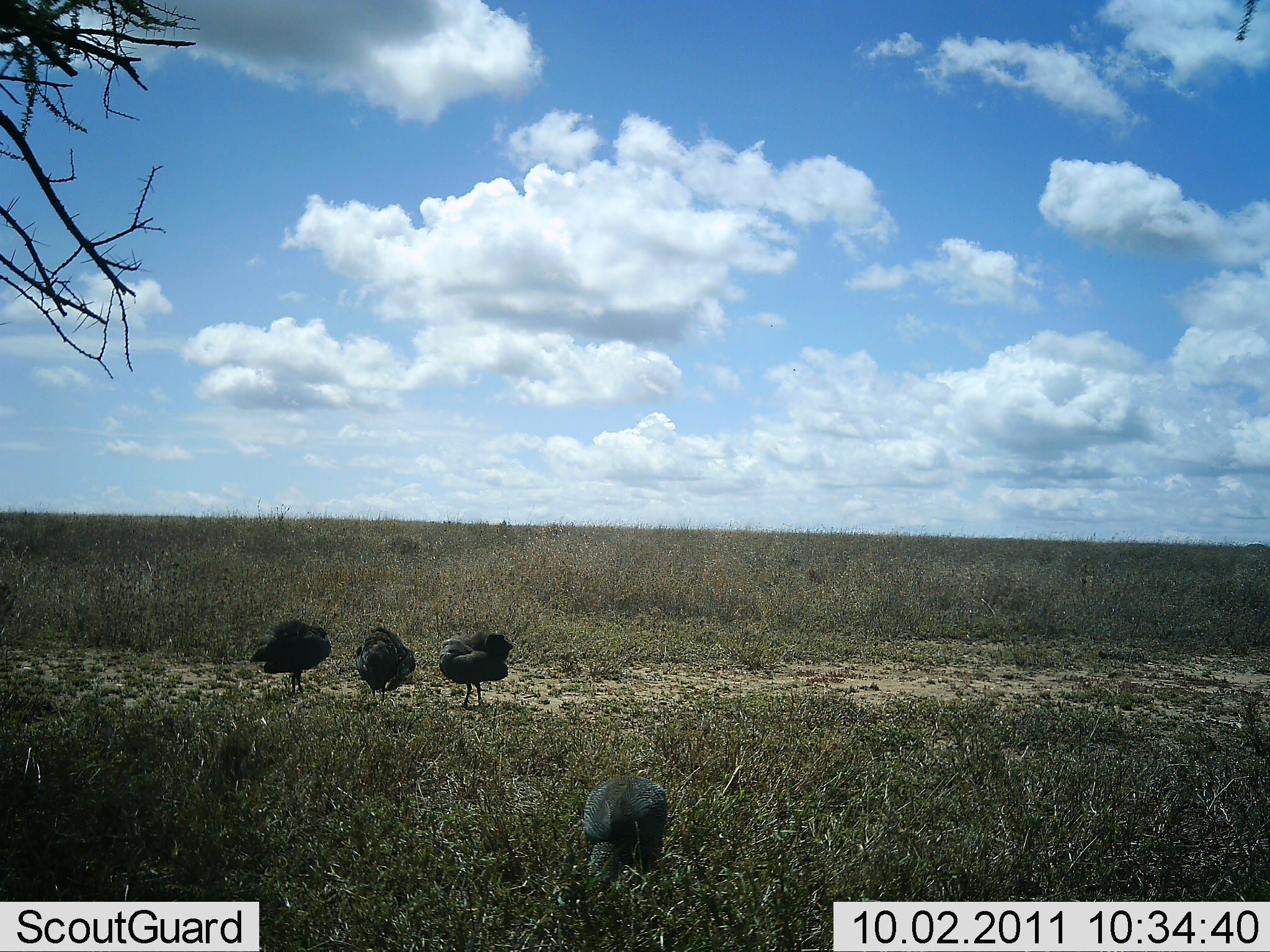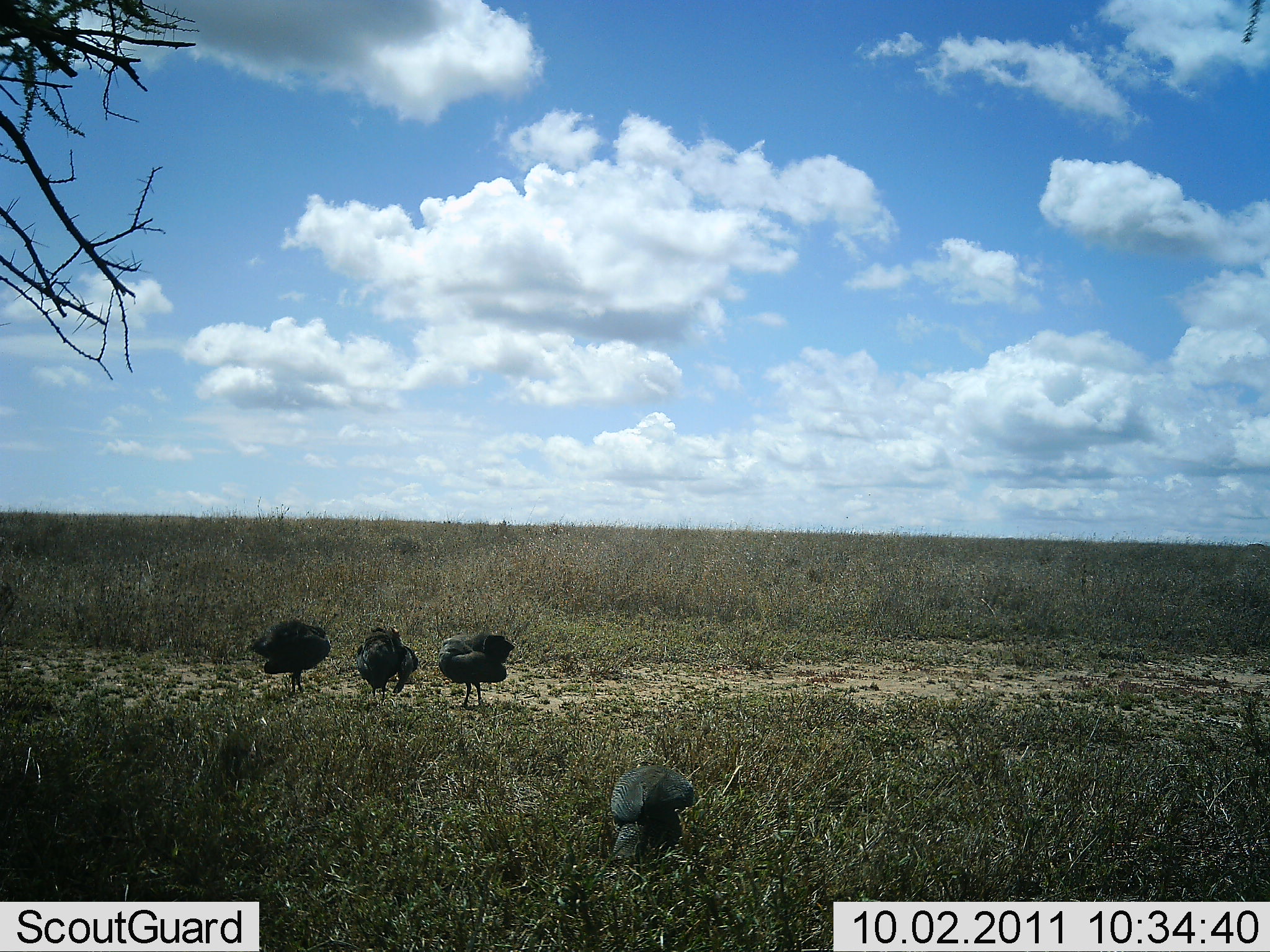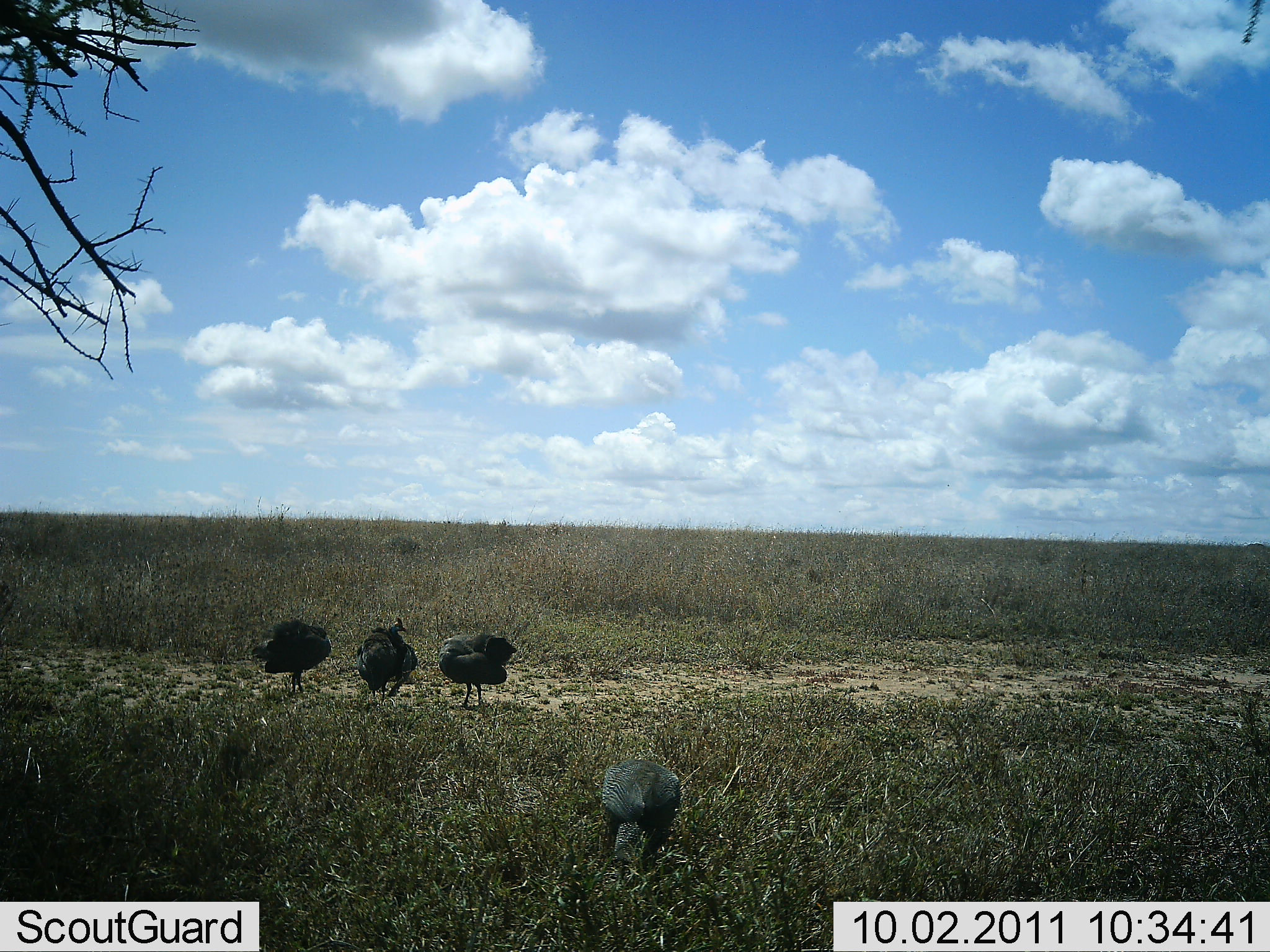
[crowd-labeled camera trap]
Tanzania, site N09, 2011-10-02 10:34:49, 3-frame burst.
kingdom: Animalia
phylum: Chordata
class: Aves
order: Galliformes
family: Numididae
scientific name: Numididae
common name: guinea fowl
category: guineafowl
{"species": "guineafowl (guinea fowl) (Numididae)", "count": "4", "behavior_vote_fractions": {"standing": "33%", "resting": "0%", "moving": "17%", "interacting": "0%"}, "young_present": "0%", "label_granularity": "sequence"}